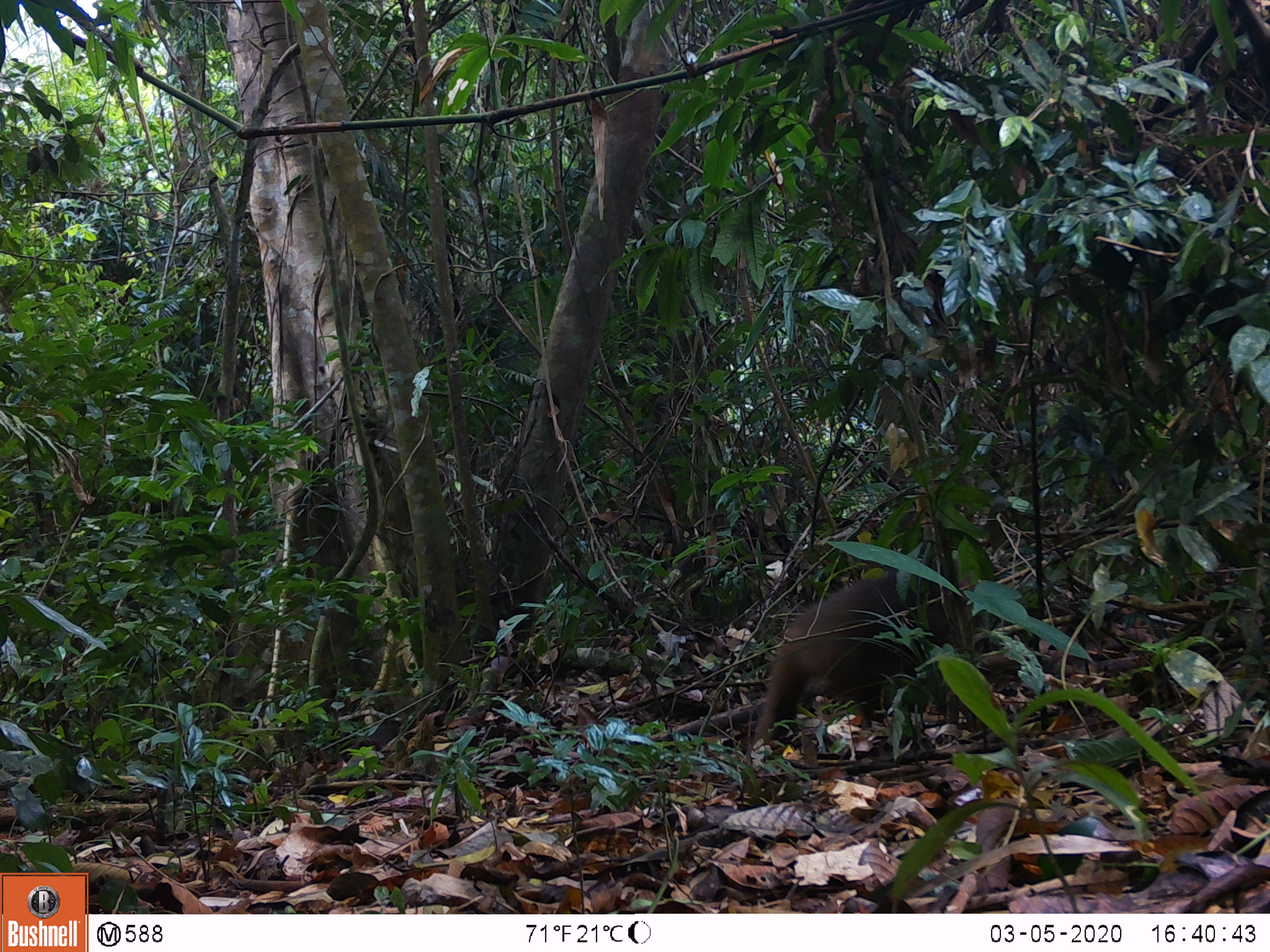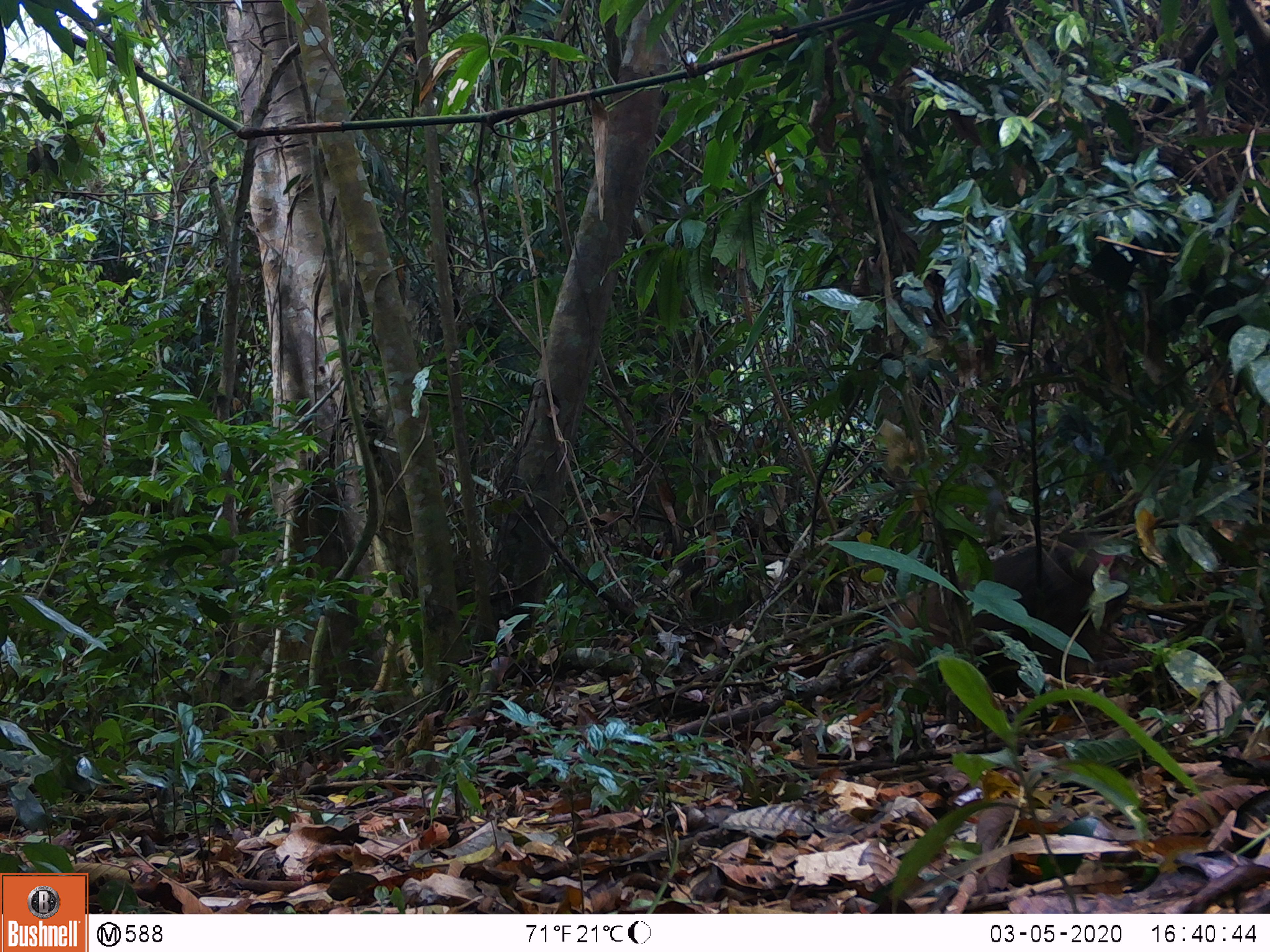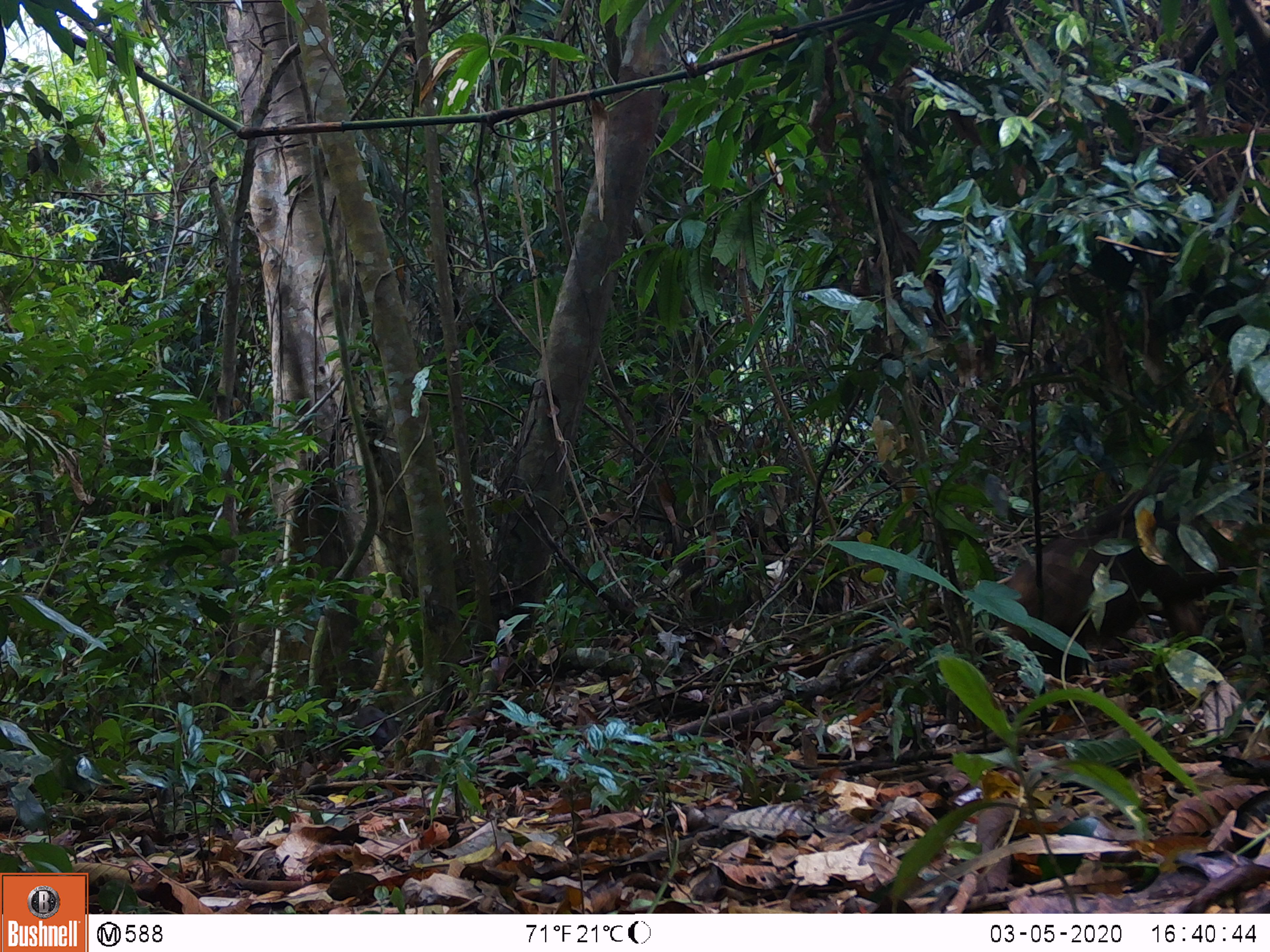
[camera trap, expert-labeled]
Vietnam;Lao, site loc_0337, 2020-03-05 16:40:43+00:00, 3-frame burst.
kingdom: Animalia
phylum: Chordata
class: Mammalia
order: Primates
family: Cercopithecidae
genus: Macaca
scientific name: Macaca arctoides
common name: stump-tailed macaque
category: stump tailed macaque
Stump tailed macaque (stump-tailed macaque) (Macaca arctoides). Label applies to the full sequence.